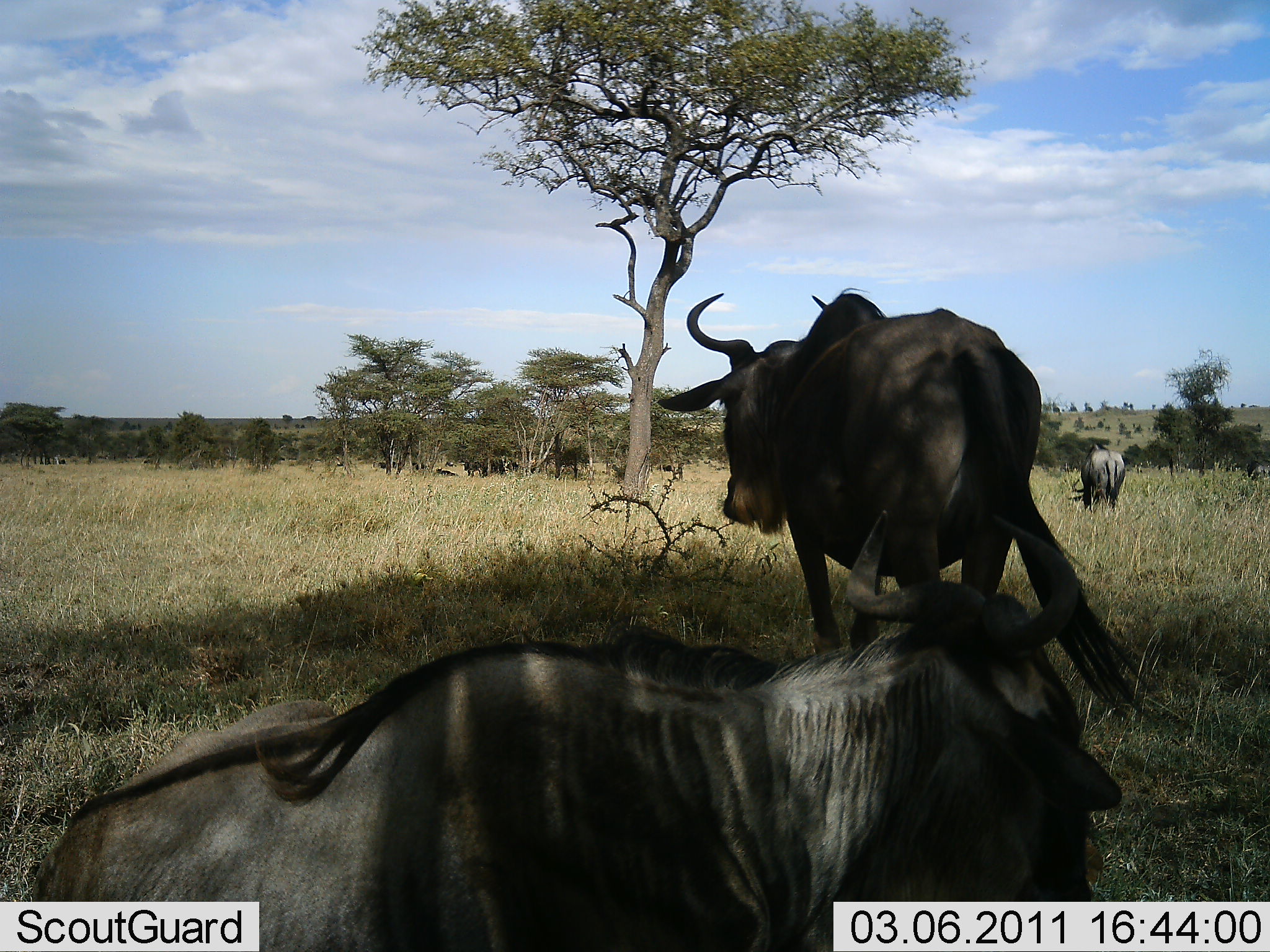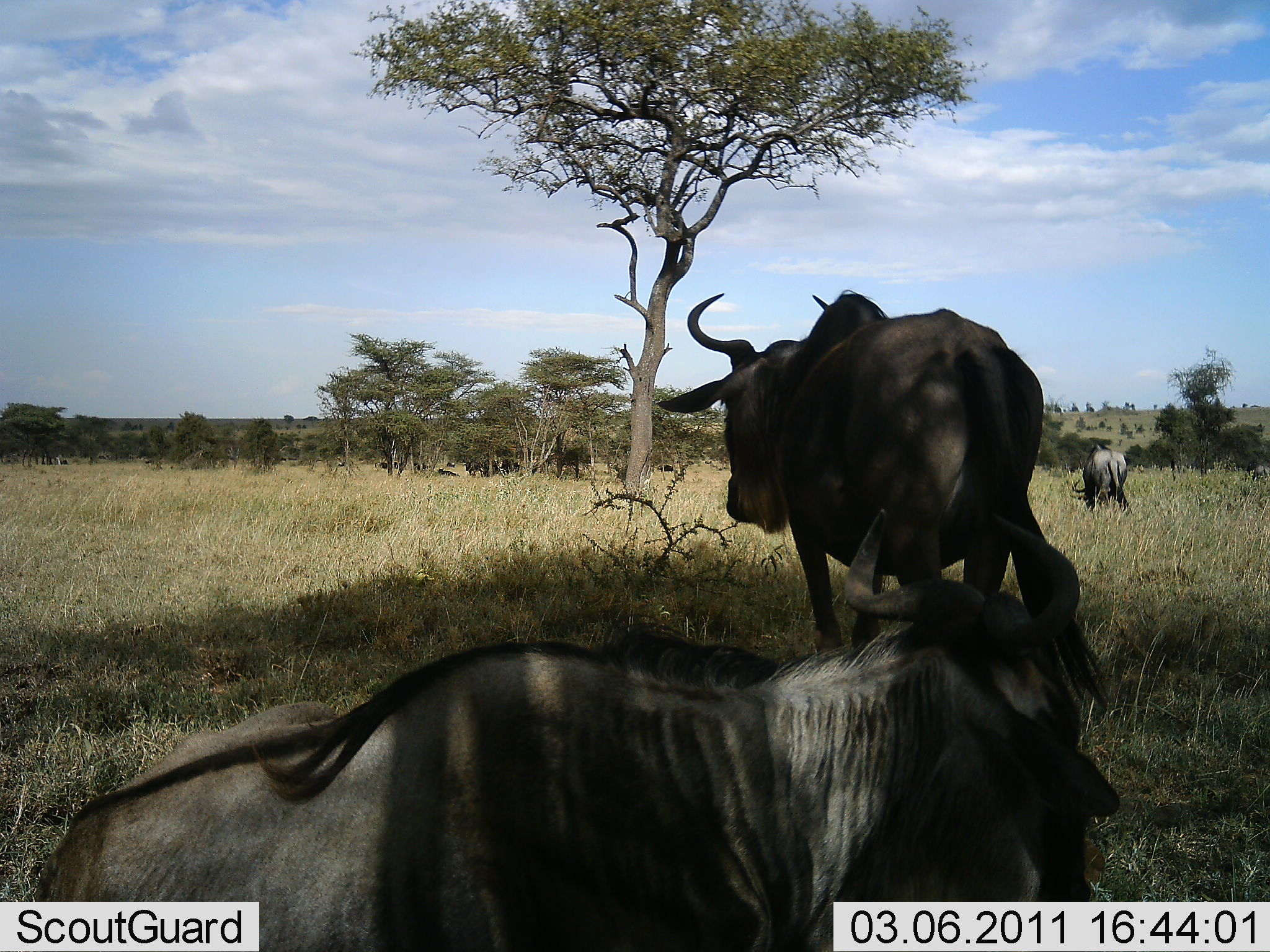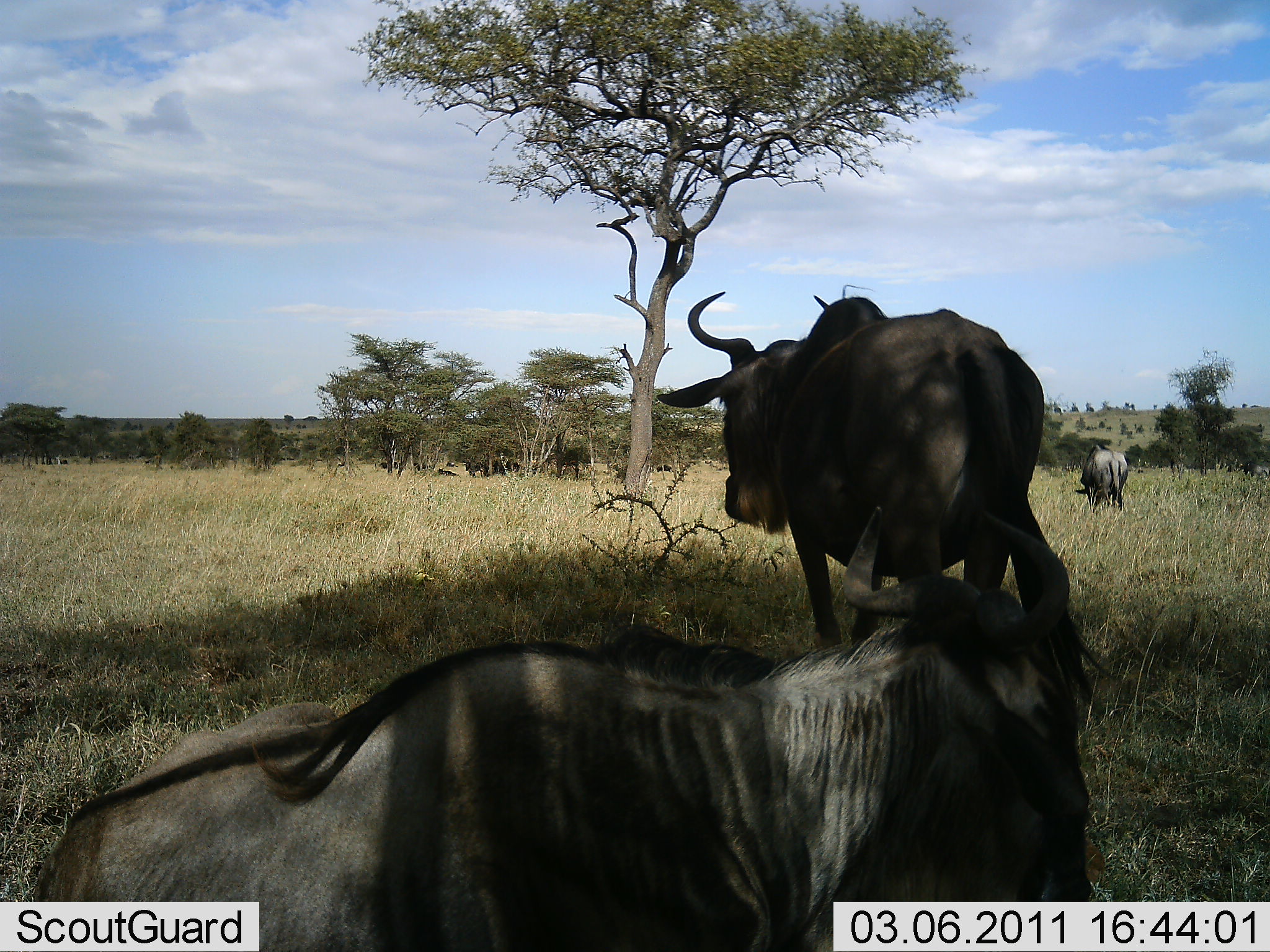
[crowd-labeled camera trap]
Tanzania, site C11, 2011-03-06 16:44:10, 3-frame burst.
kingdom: Animalia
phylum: Chordata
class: Mammalia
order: Artiodactyla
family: Bovidae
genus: Connochaetes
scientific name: Connochaetes taurinus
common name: blue wildebeest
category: wildebeest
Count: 3.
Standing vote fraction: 92%.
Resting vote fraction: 67%.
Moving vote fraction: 8%.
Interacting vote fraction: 0%.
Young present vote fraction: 0%.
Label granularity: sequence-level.